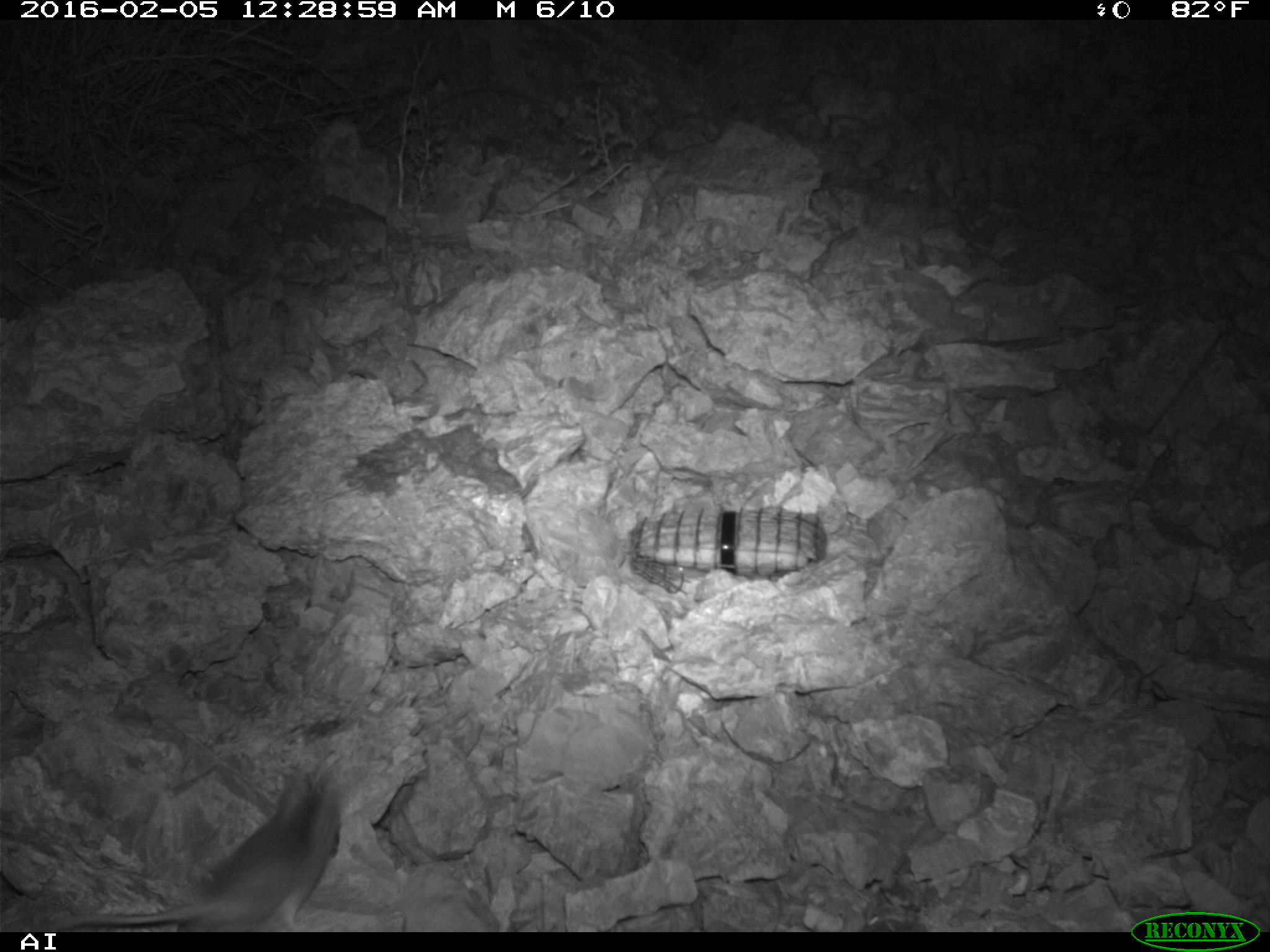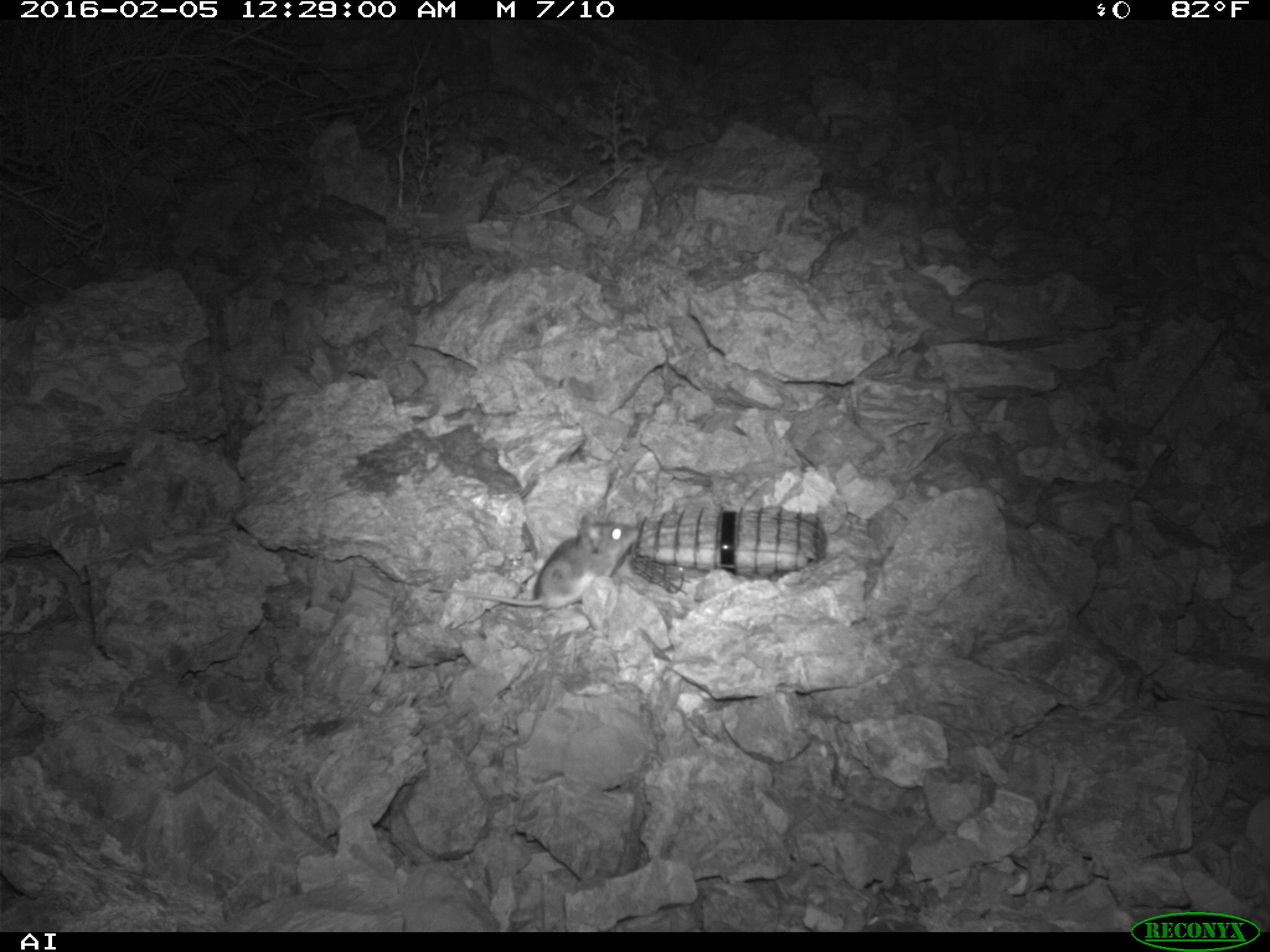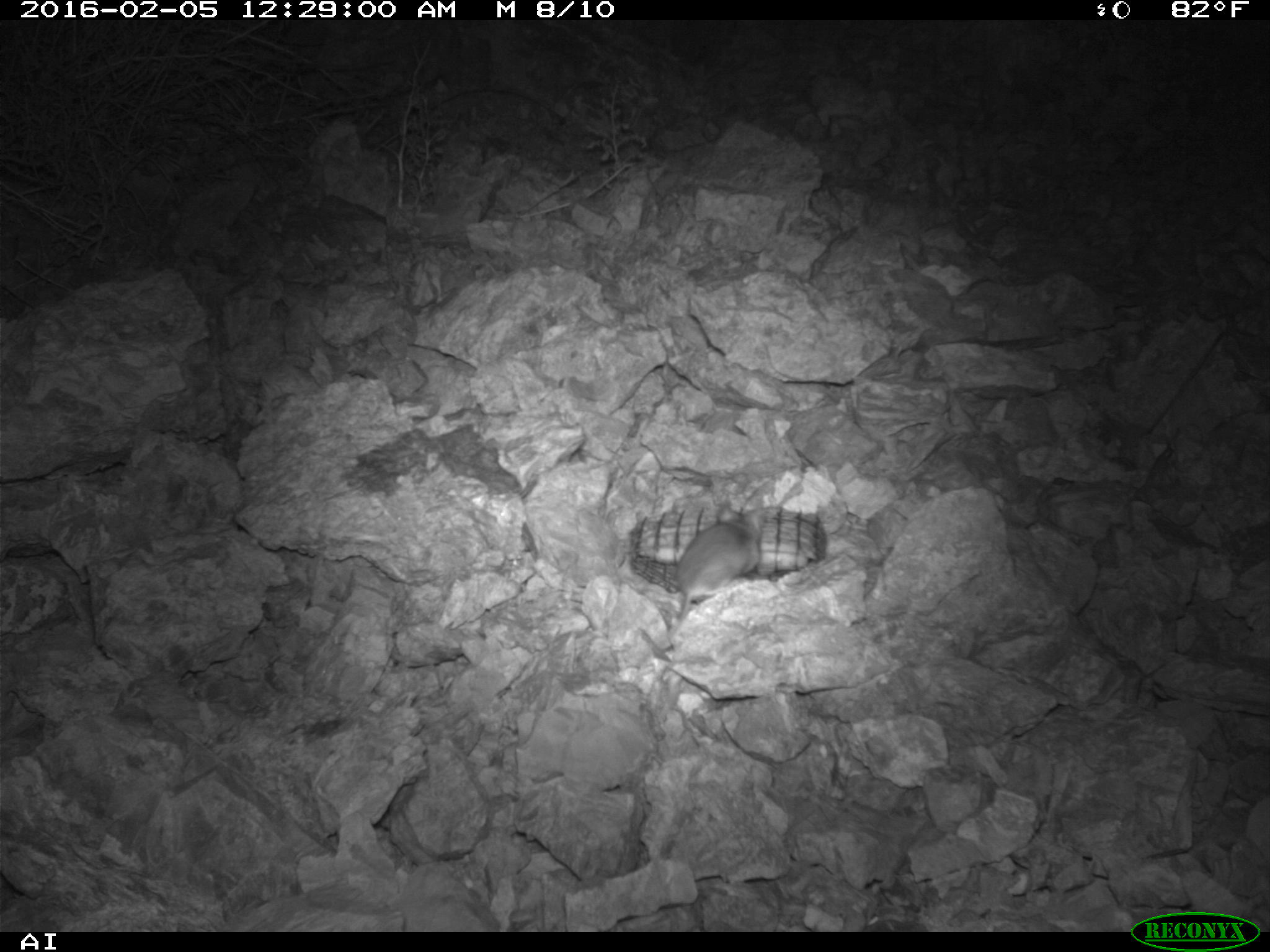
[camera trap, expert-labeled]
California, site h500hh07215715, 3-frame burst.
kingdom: Animalia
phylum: Chordata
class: Mammalia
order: Rodentia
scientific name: Rodentia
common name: rodent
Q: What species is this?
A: Rodent (Rodentia).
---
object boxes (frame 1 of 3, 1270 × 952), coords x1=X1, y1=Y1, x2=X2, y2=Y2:
rodent: x1=33, y1=768, x2=341, y2=932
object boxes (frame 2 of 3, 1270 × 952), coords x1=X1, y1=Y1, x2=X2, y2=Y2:
rodent: x1=428, y1=513, x2=638, y2=611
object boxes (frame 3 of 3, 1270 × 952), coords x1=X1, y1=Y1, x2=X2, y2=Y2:
rodent: x1=673, y1=505, x2=765, y2=619